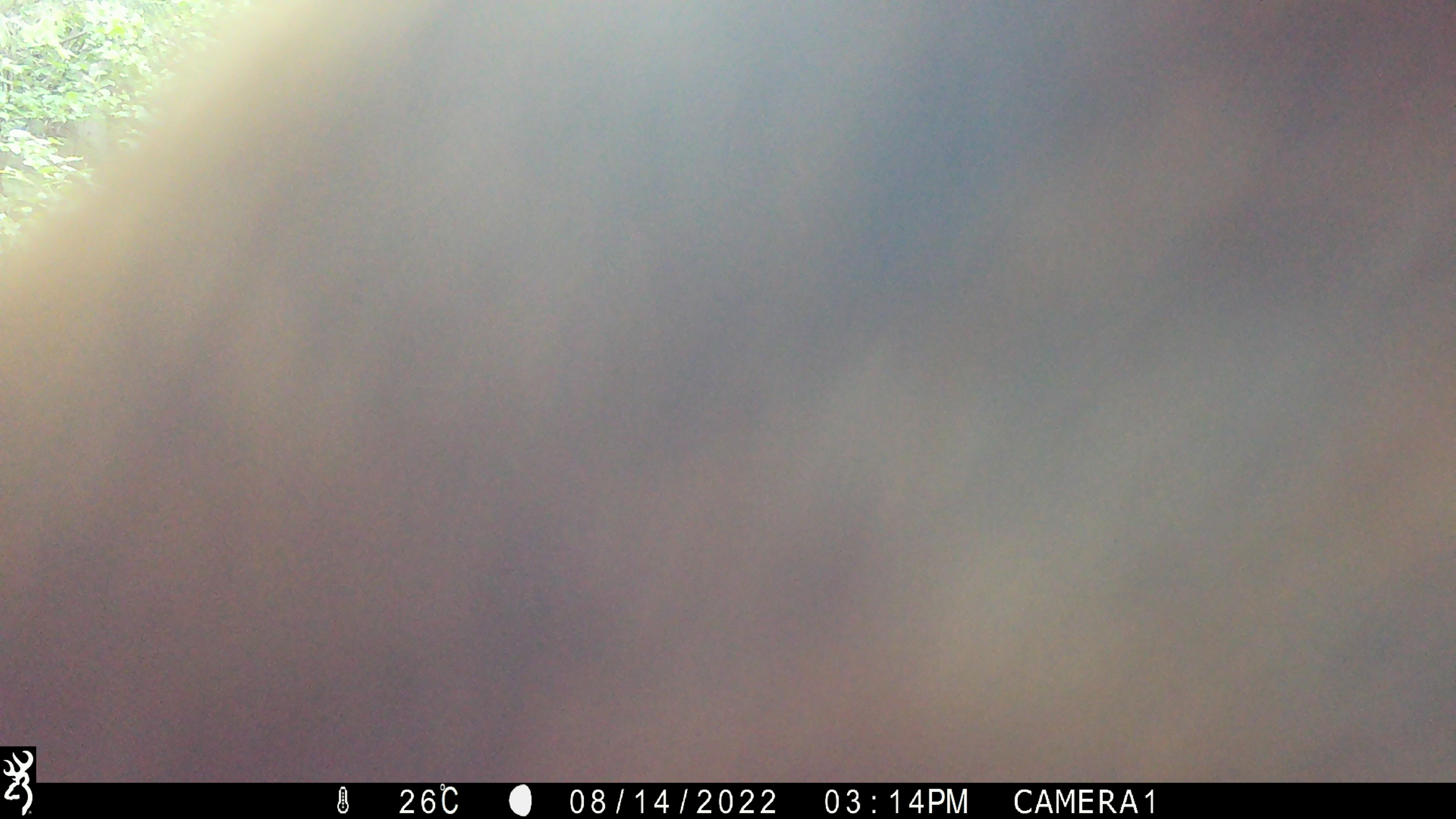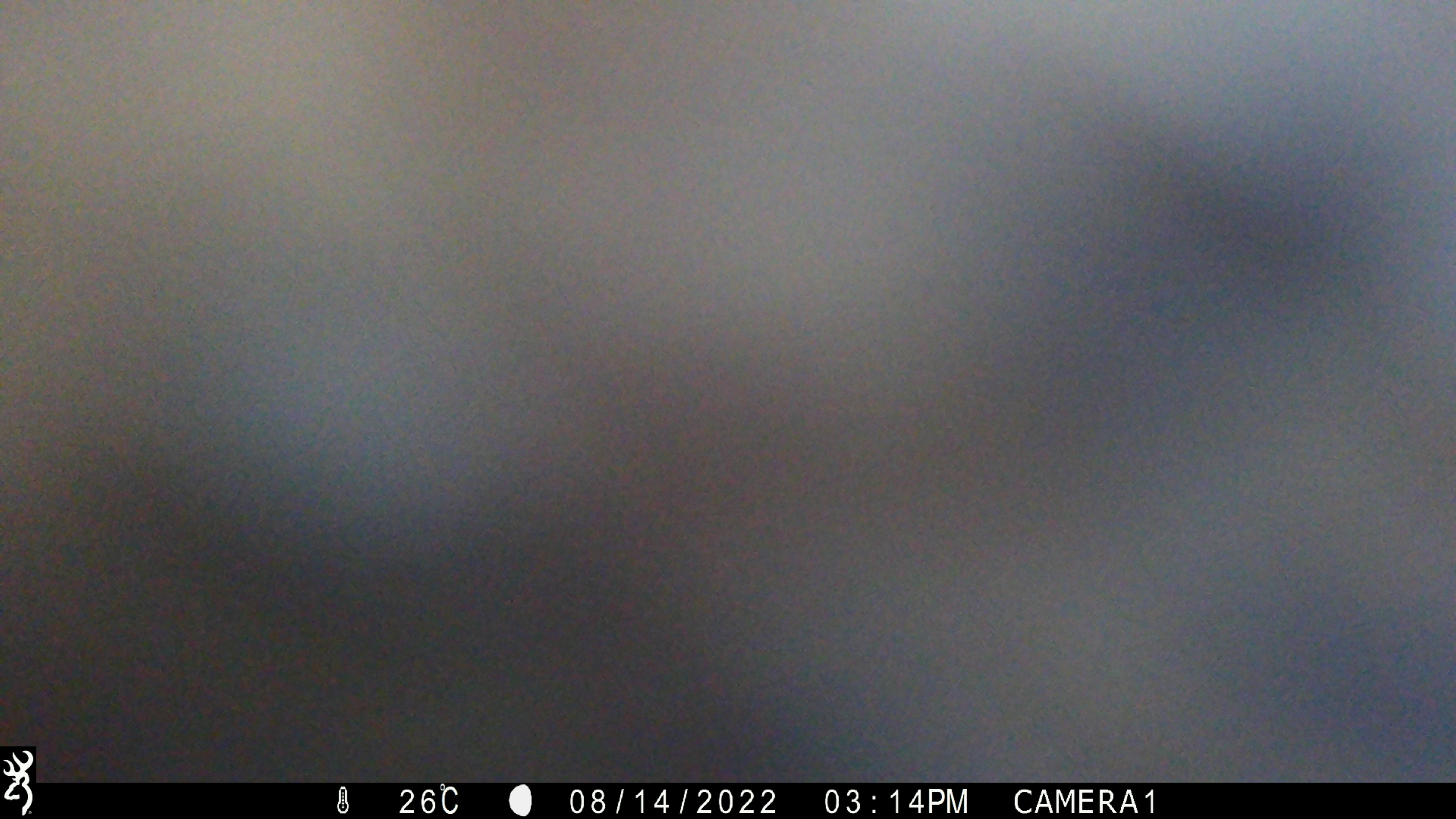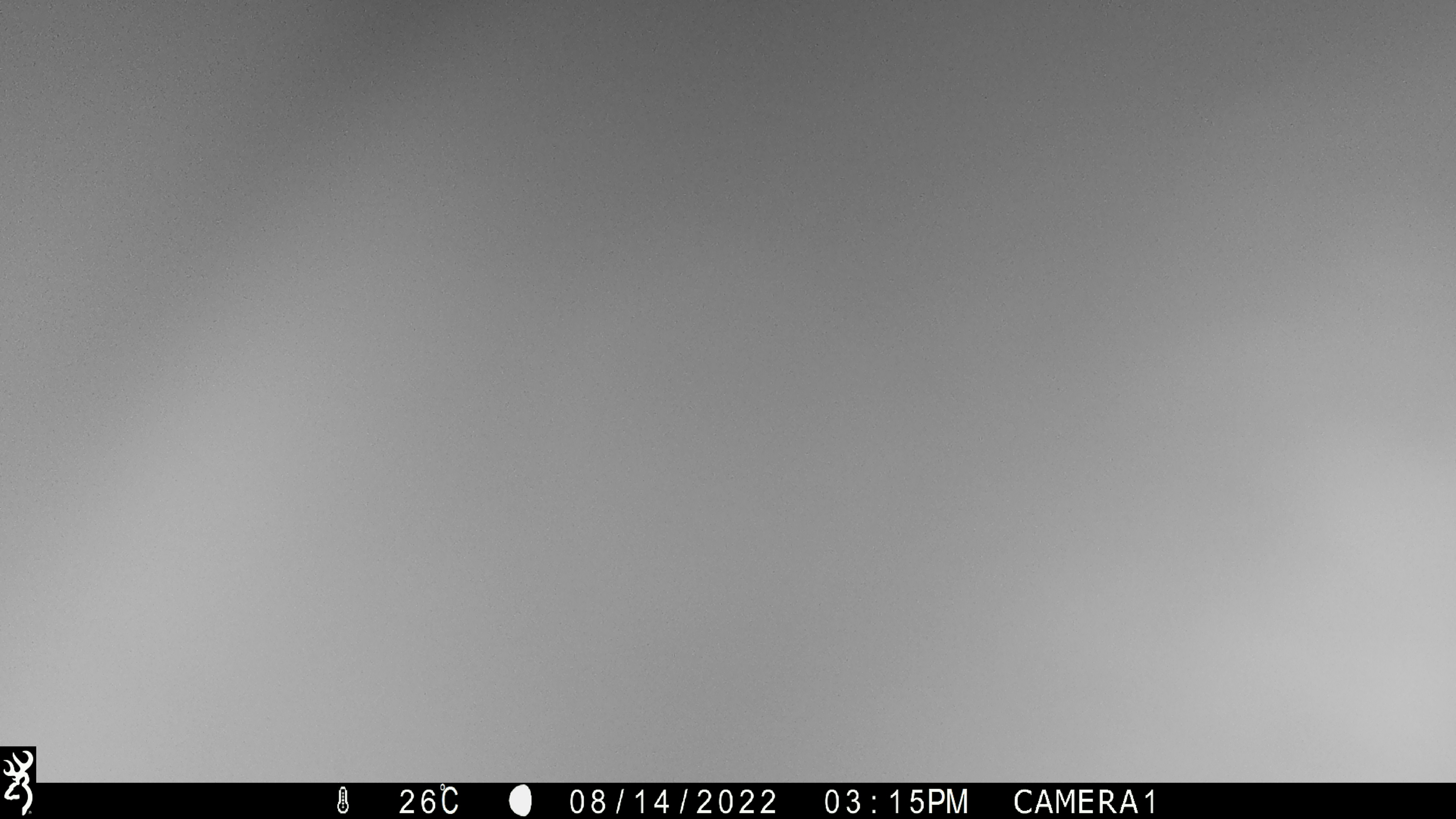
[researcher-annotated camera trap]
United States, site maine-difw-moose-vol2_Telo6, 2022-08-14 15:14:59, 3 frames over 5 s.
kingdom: Animalia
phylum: Chordata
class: Mammalia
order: Artiodactyla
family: Cervidae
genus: Alces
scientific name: Alces alces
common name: moose